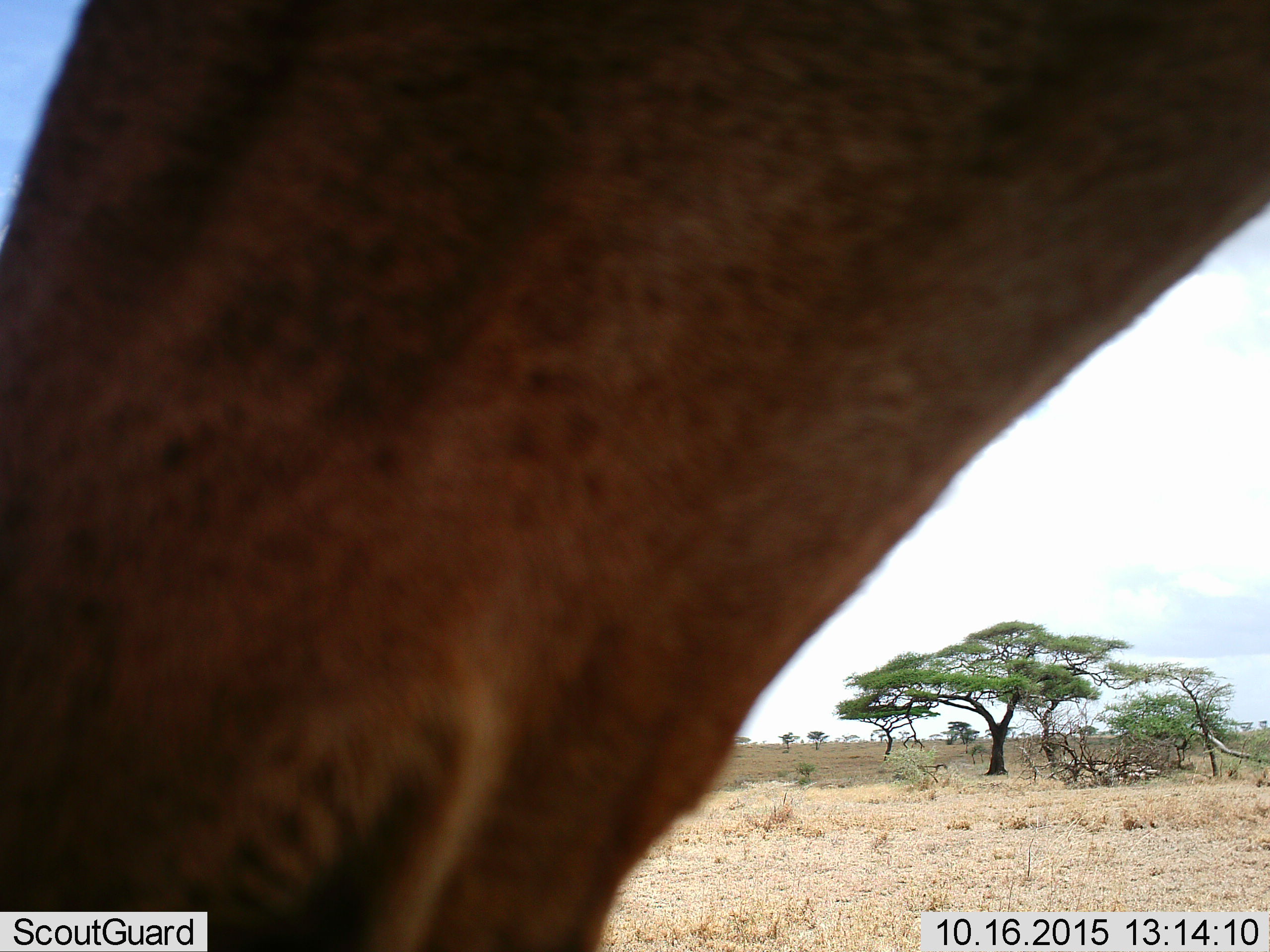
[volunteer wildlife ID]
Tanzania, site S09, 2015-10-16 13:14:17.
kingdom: Animalia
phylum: Chordata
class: Mammalia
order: Artiodactyla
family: Bovidae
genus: Alcelaphus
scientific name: Alcelaphus buselaphus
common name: hartebeest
Hartebeest (Alcelaphus buselaphus), count 1. Behavior (volunteer vote fractions): standing 100%, resting 0%, moving 0%, interacting 0%. Young present (vote fraction): 0%. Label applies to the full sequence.